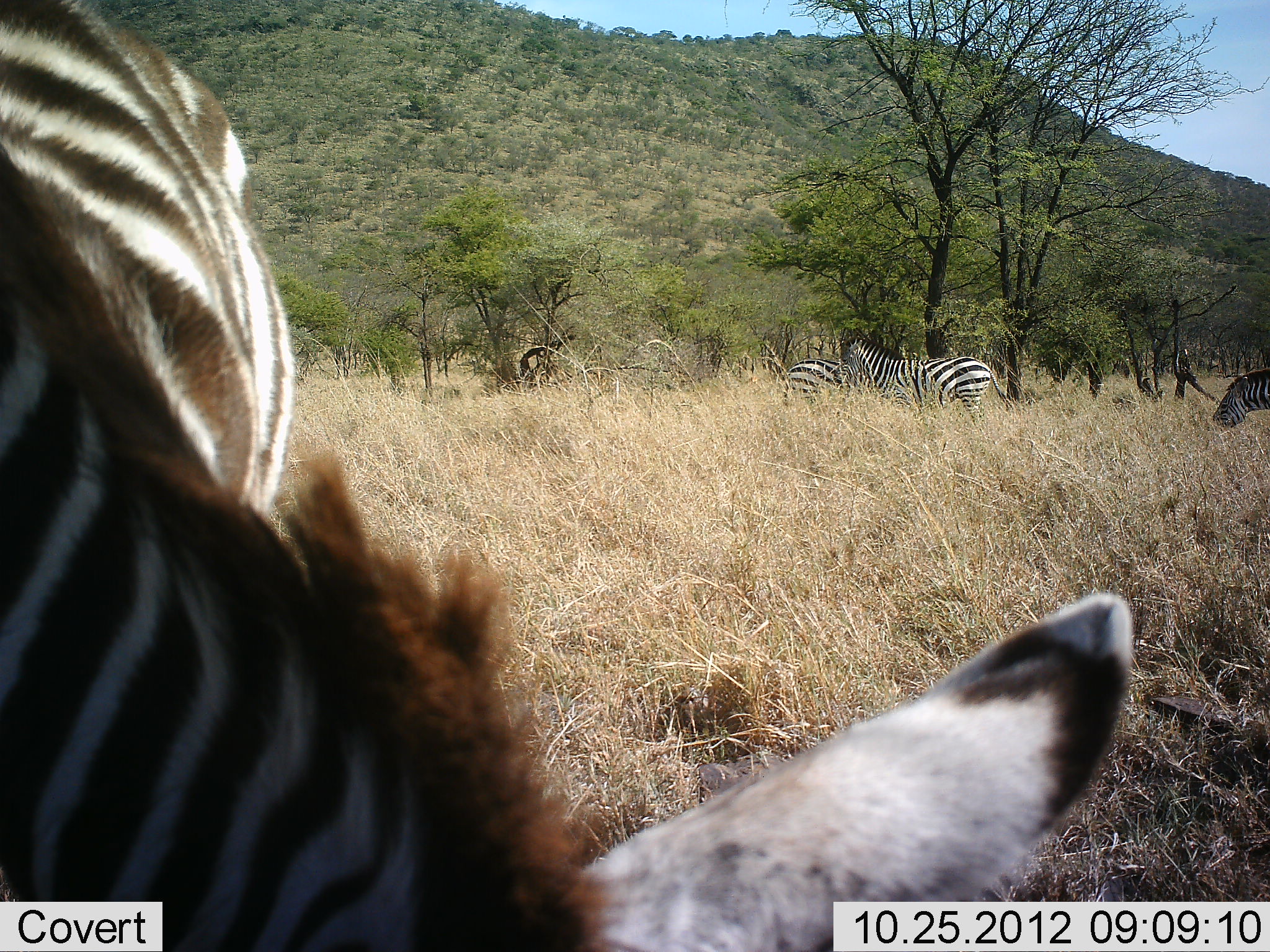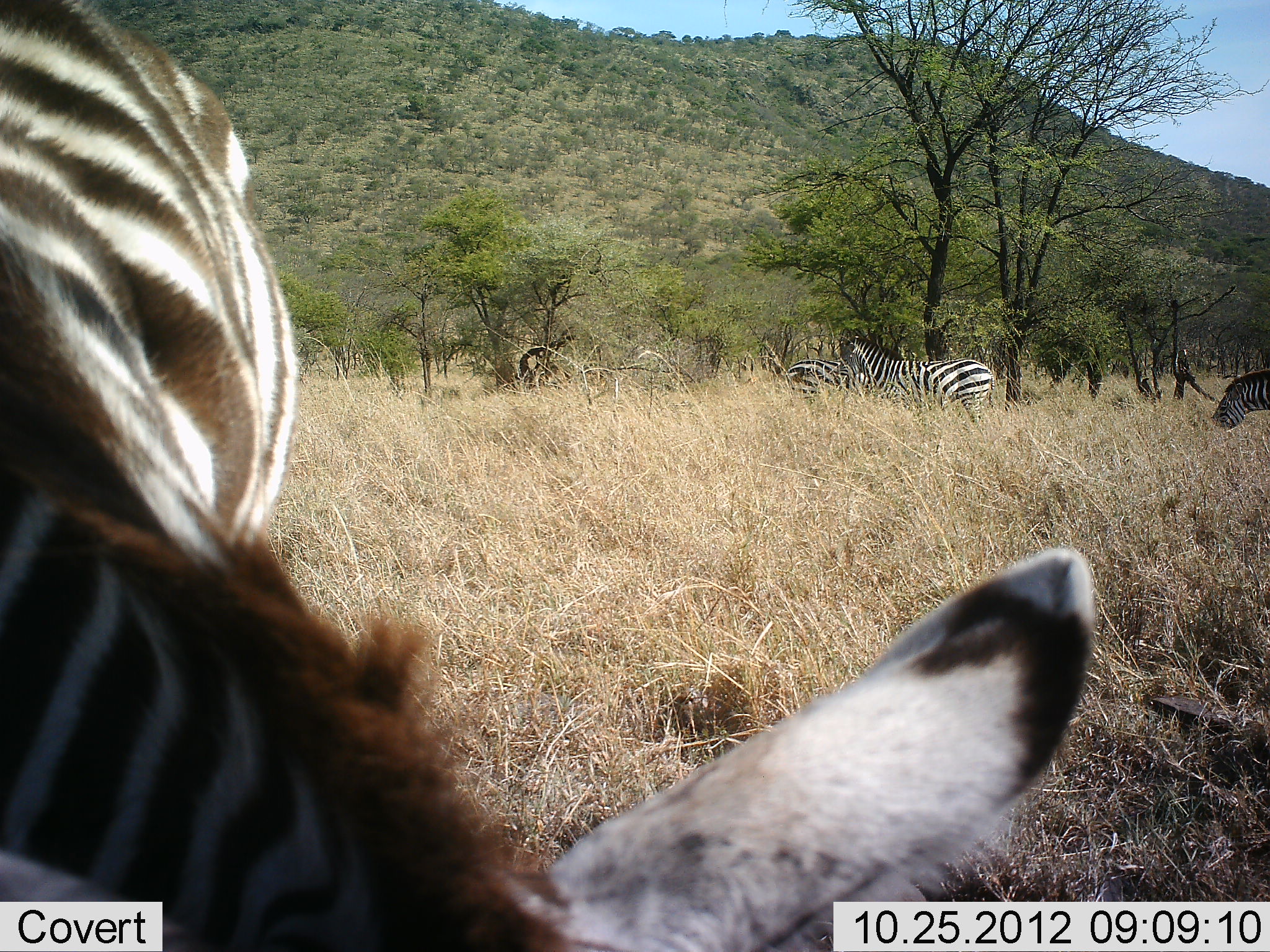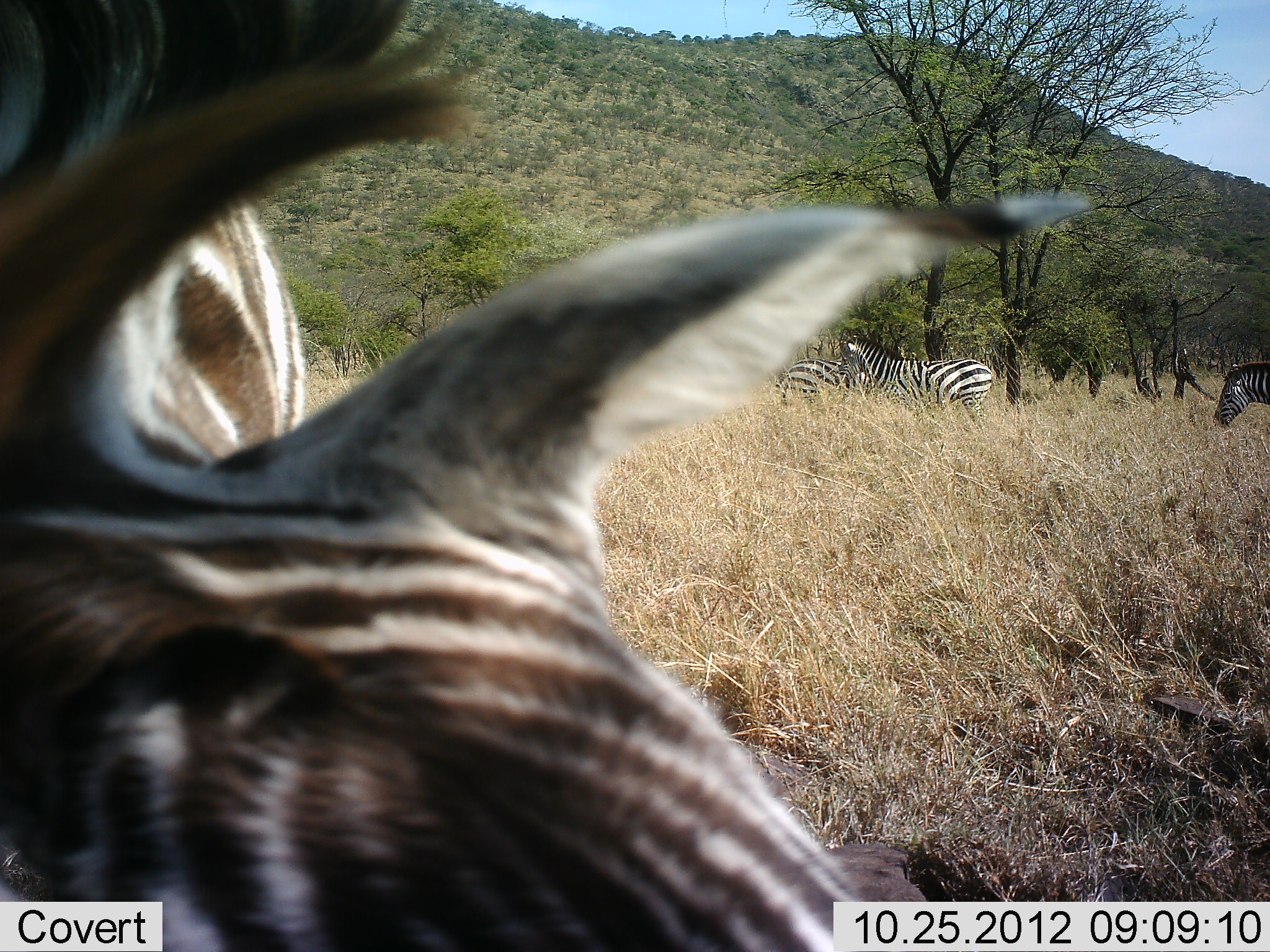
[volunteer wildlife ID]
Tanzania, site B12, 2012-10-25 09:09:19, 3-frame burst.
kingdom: Animalia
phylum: Chordata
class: Mammalia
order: Perissodactyla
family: Equidae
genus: Equus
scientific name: Equus quagga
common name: plains zebra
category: zebra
Zebra (plains zebra) (Equus quagga), count 4. Behavior (volunteer vote fractions): standing 60%, resting 0%, moving 10%, interacting 0%. Young present (vote fraction): 0%. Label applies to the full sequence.